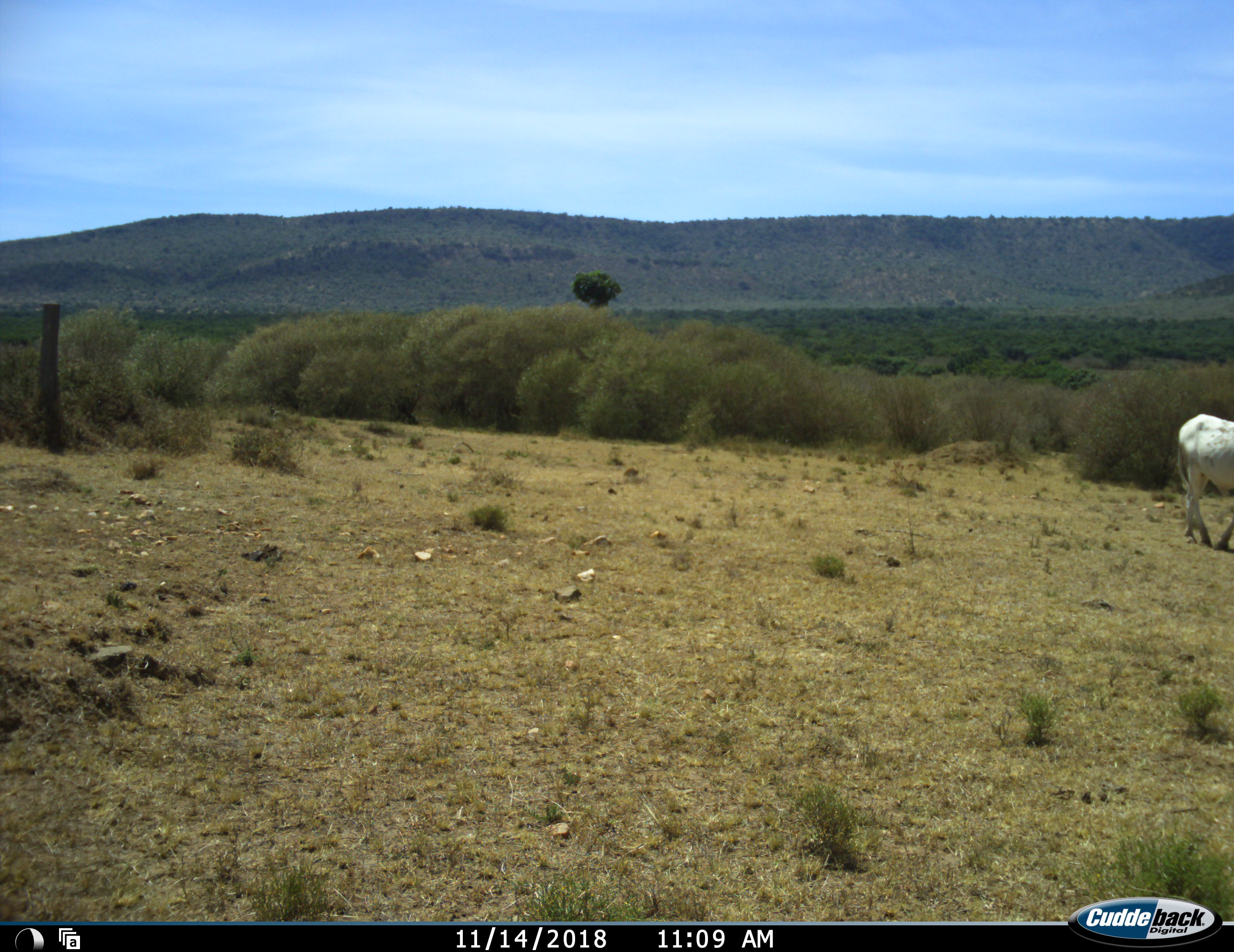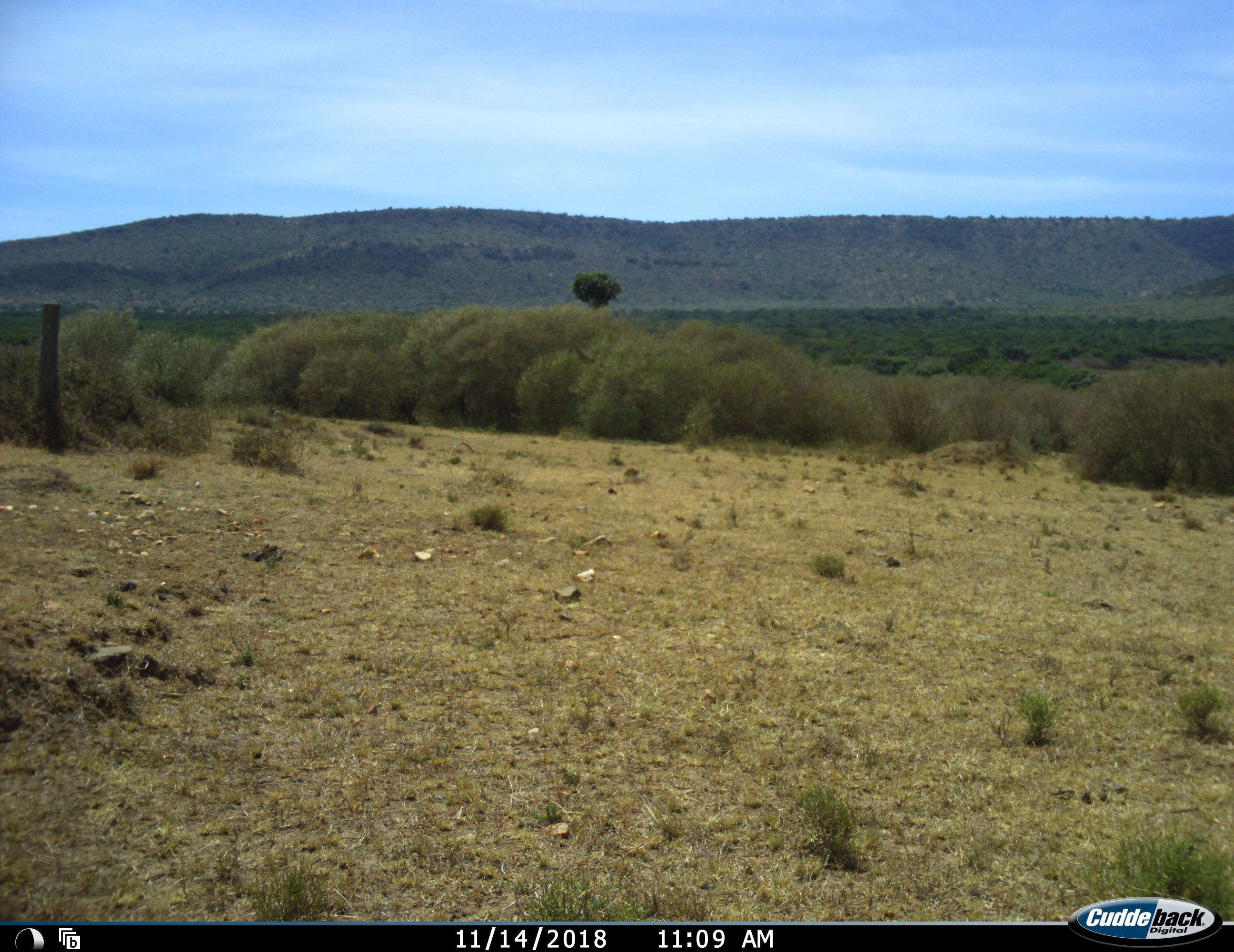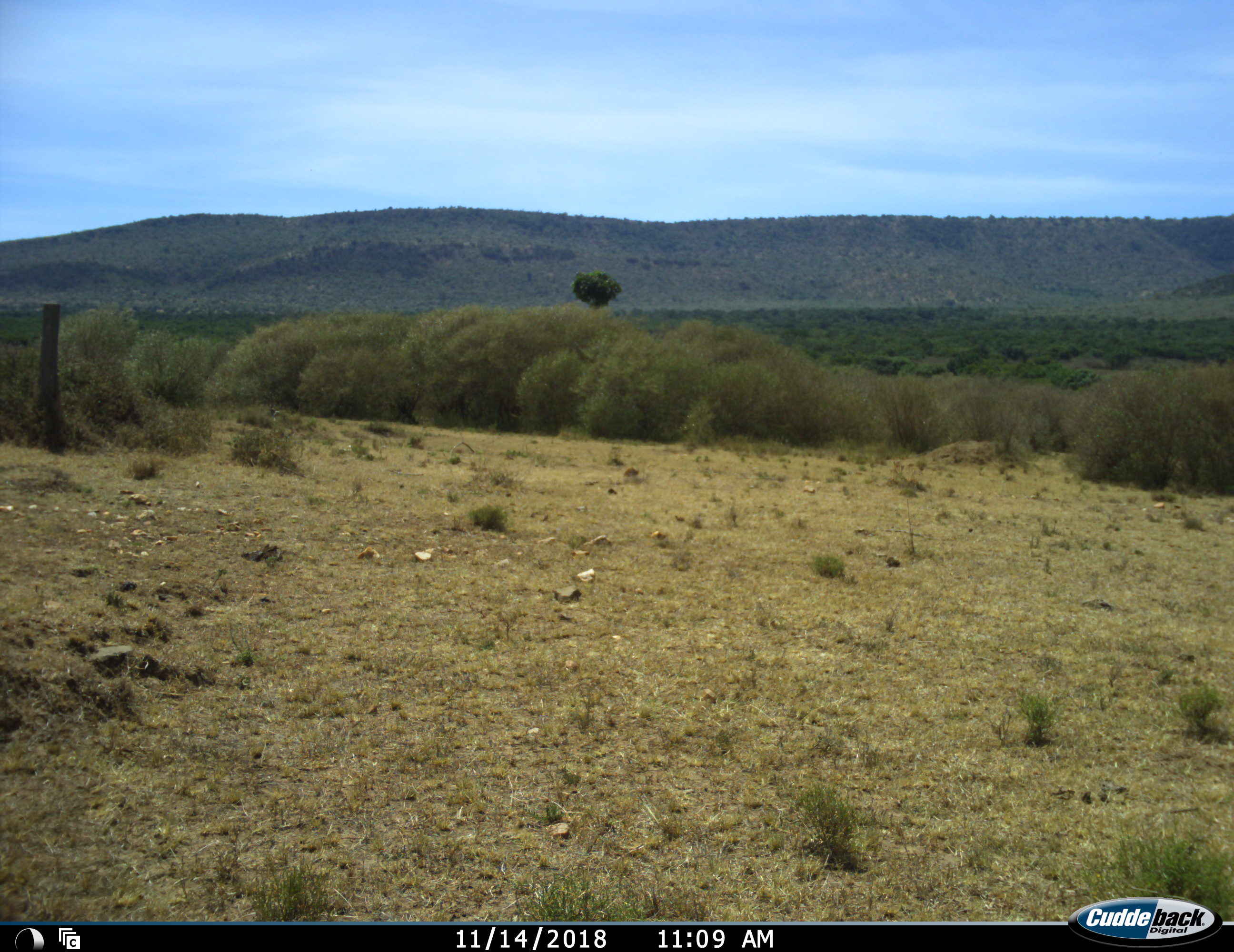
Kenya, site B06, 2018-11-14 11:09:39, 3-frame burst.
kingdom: Animalia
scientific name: Animalia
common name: animal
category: domesticanimal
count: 1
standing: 12%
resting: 0%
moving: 100%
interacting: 0%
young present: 0%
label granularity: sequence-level